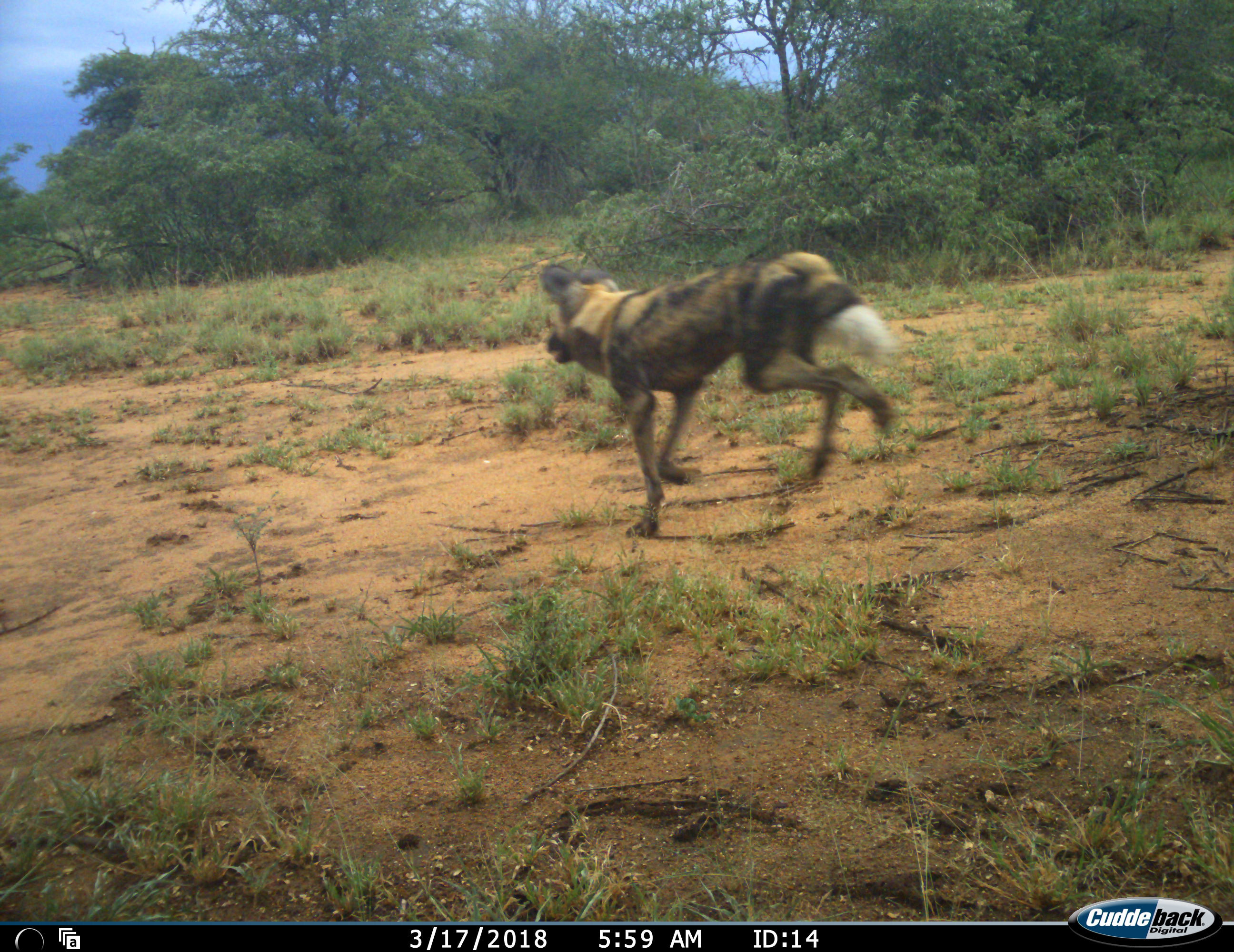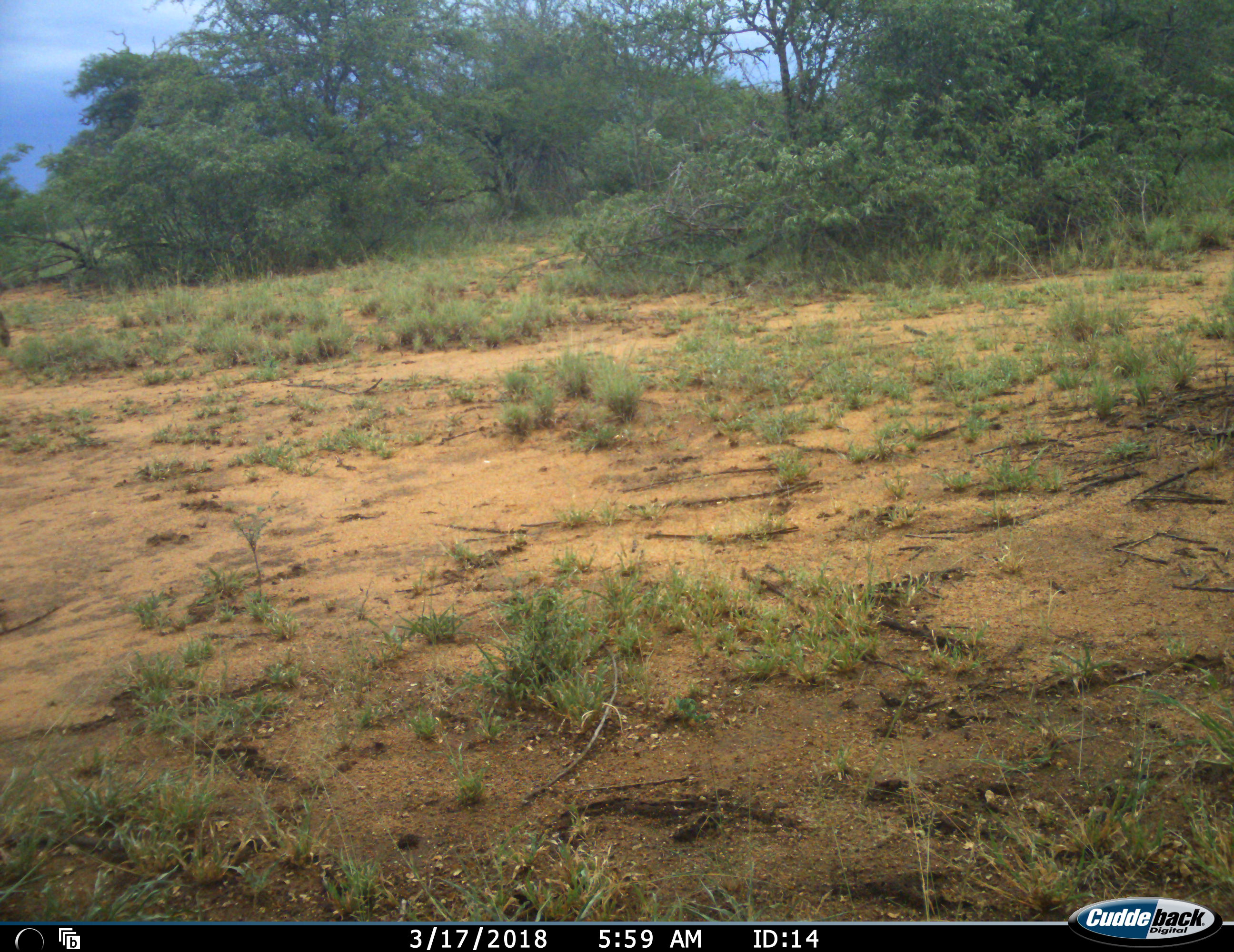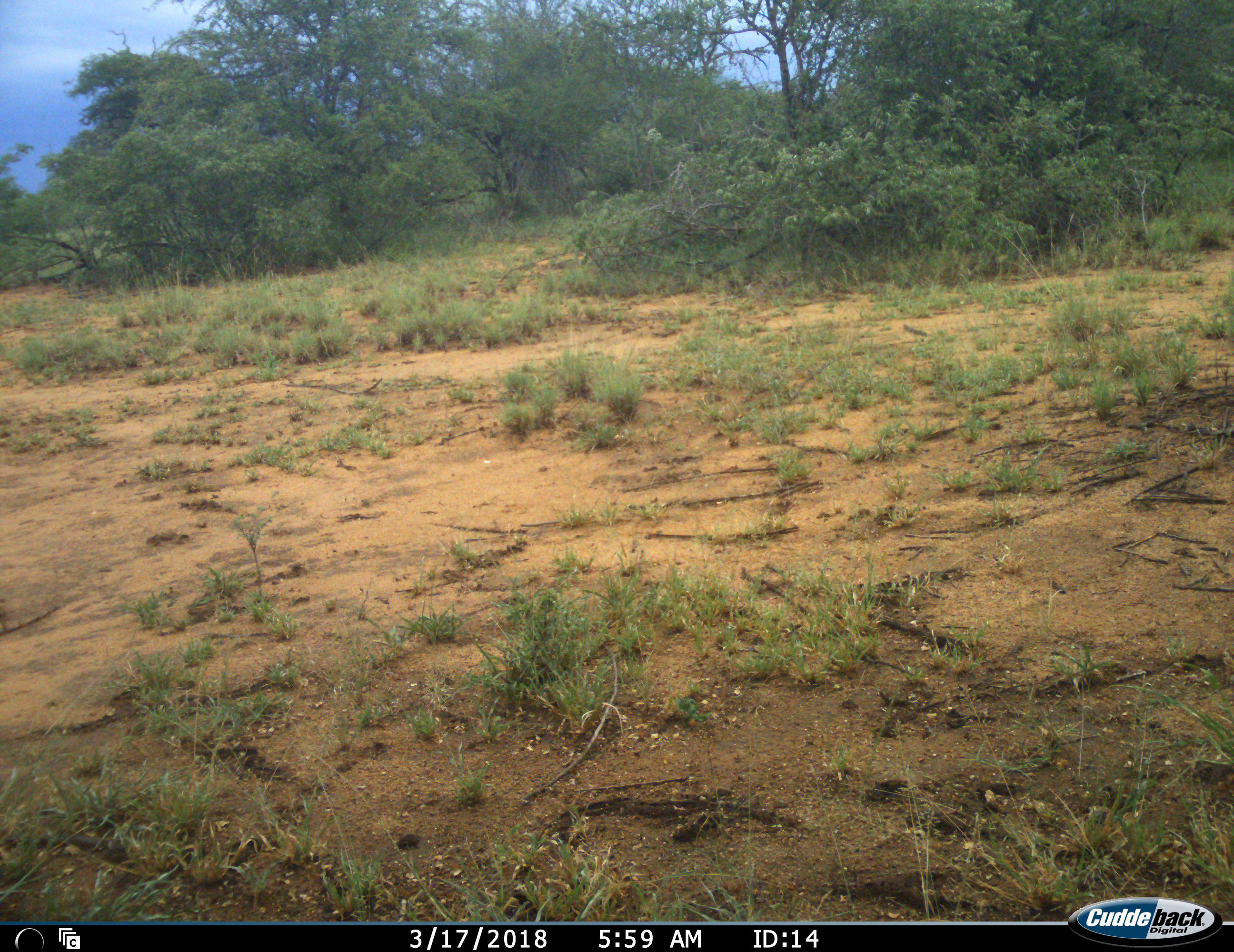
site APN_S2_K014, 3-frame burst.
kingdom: Animalia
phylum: Chordata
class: Mammalia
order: Carnivora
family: Canidae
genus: Lycaon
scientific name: Lycaon pictus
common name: african wild dog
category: wilddog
Wilddog (african wild dog) (Lycaon pictus), count 1. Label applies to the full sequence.